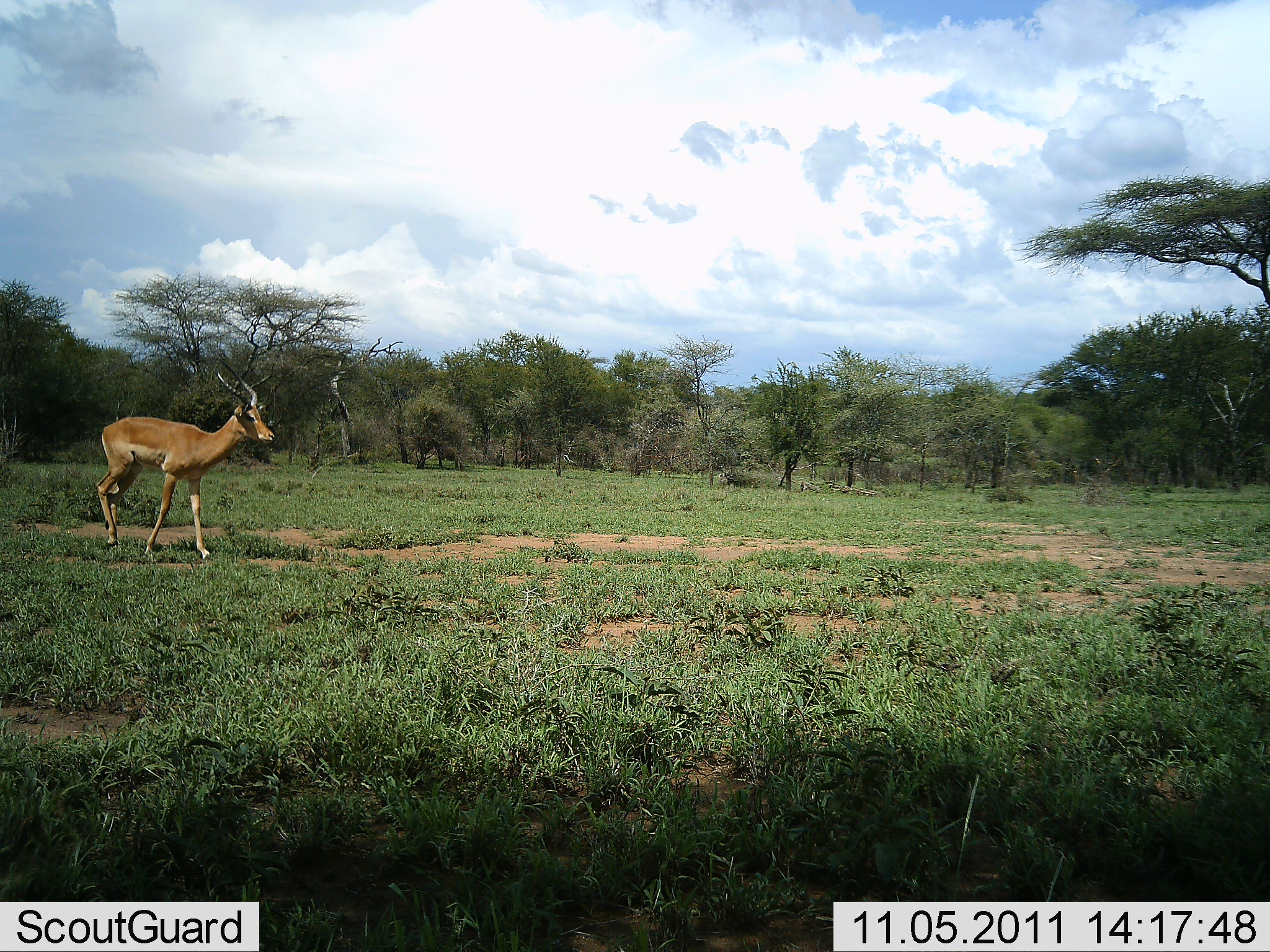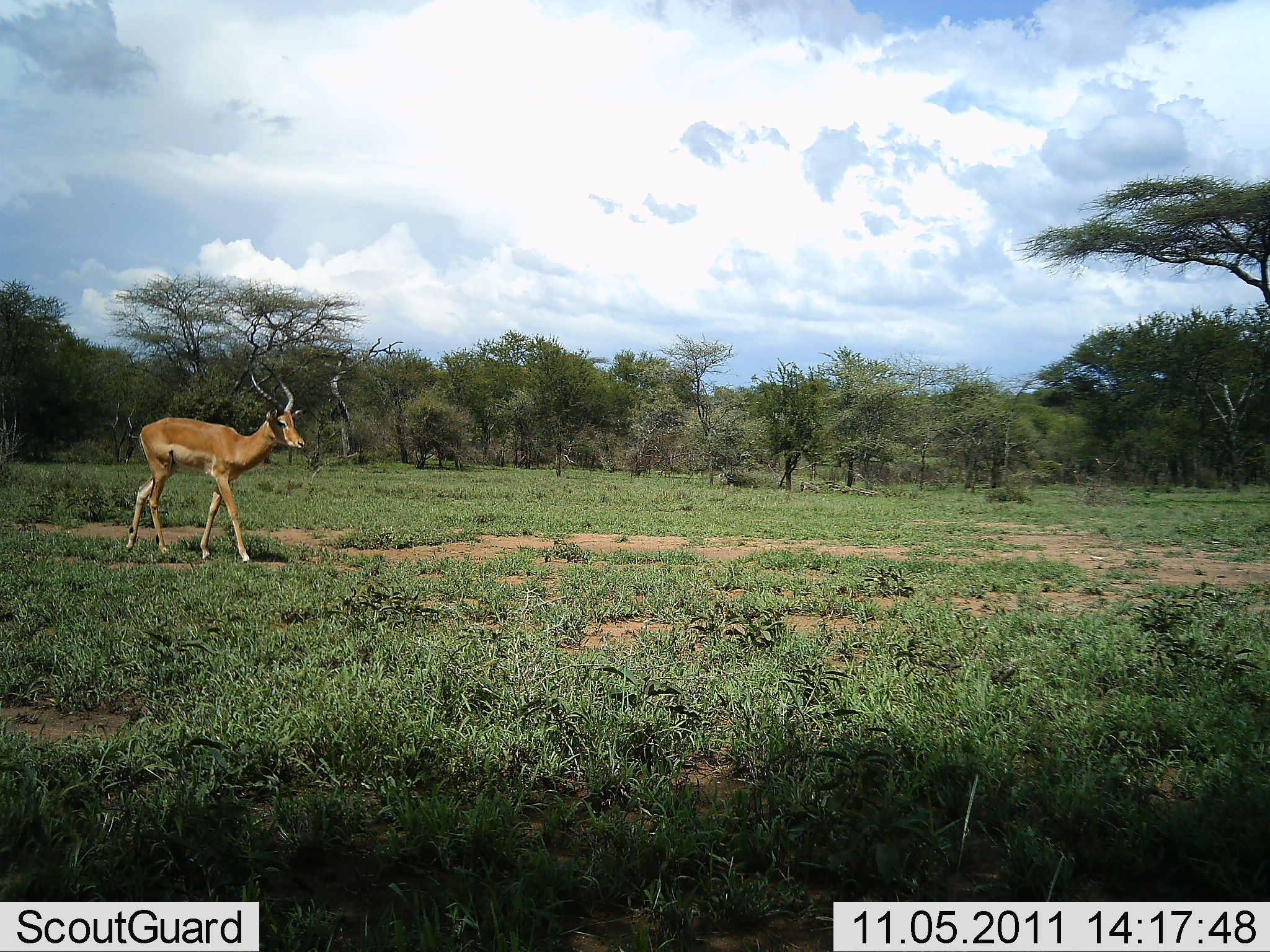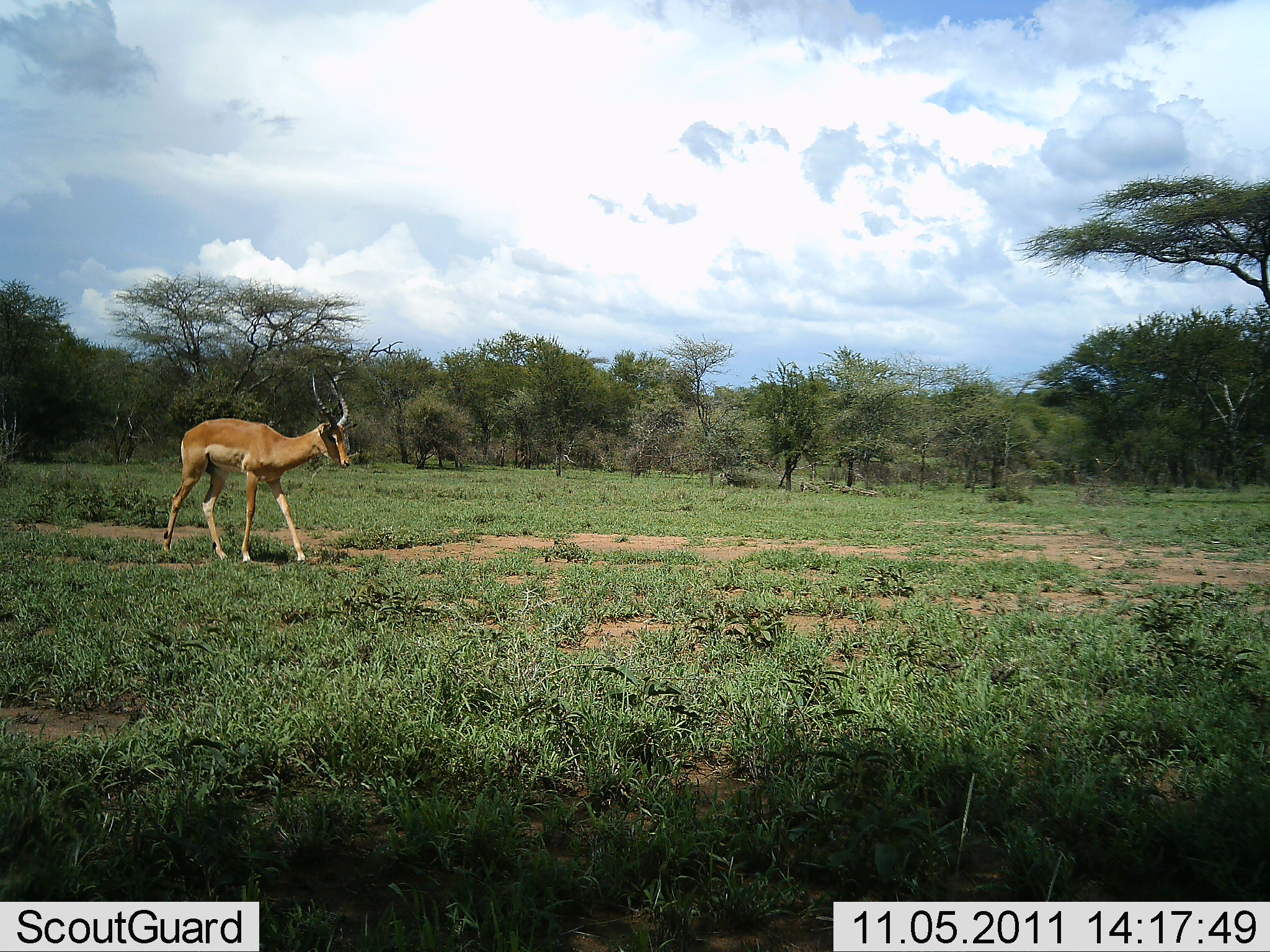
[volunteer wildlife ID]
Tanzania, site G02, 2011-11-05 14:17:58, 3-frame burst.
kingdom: Animalia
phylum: Chordata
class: Mammalia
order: Artiodactyla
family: Bovidae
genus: Aepyceros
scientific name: Aepyceros melampus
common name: impala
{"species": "impala (Aepyceros melampus)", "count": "1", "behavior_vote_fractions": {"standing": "9%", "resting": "0%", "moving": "91%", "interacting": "0%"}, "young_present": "0%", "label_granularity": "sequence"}